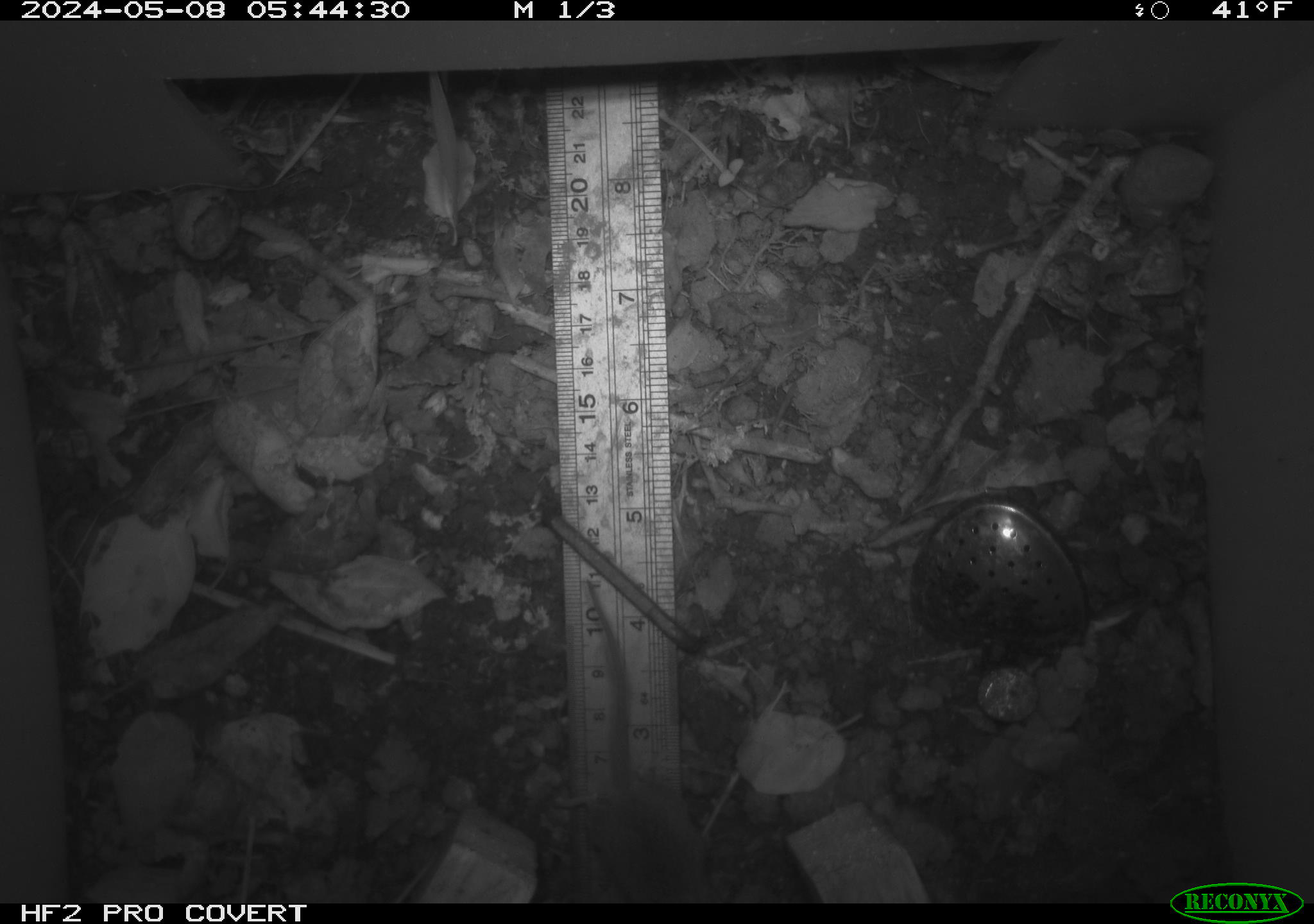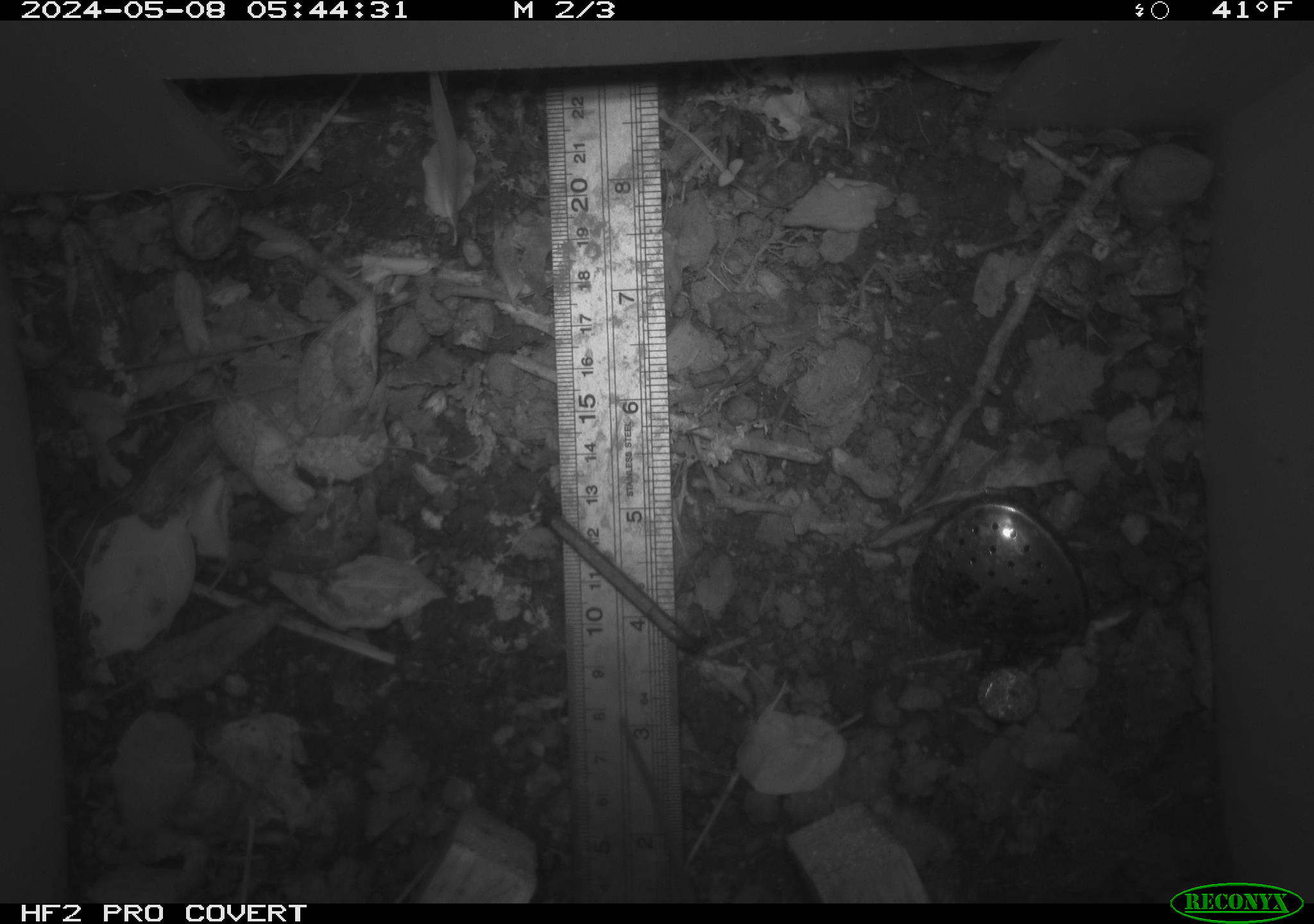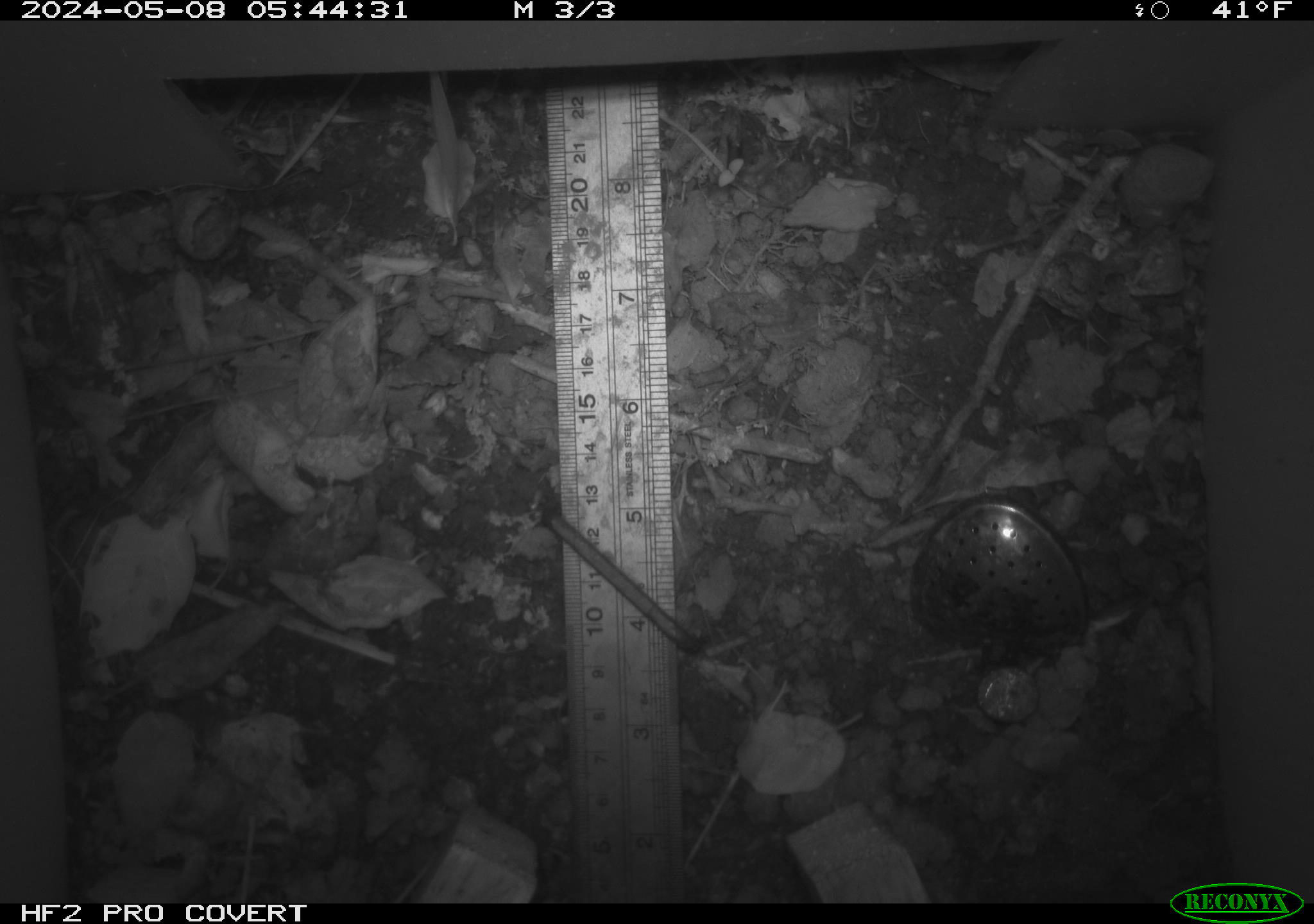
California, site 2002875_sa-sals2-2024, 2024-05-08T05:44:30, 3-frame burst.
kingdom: Animalia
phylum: Chordata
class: Mammalia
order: Rodentia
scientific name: Rodentia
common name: rodent